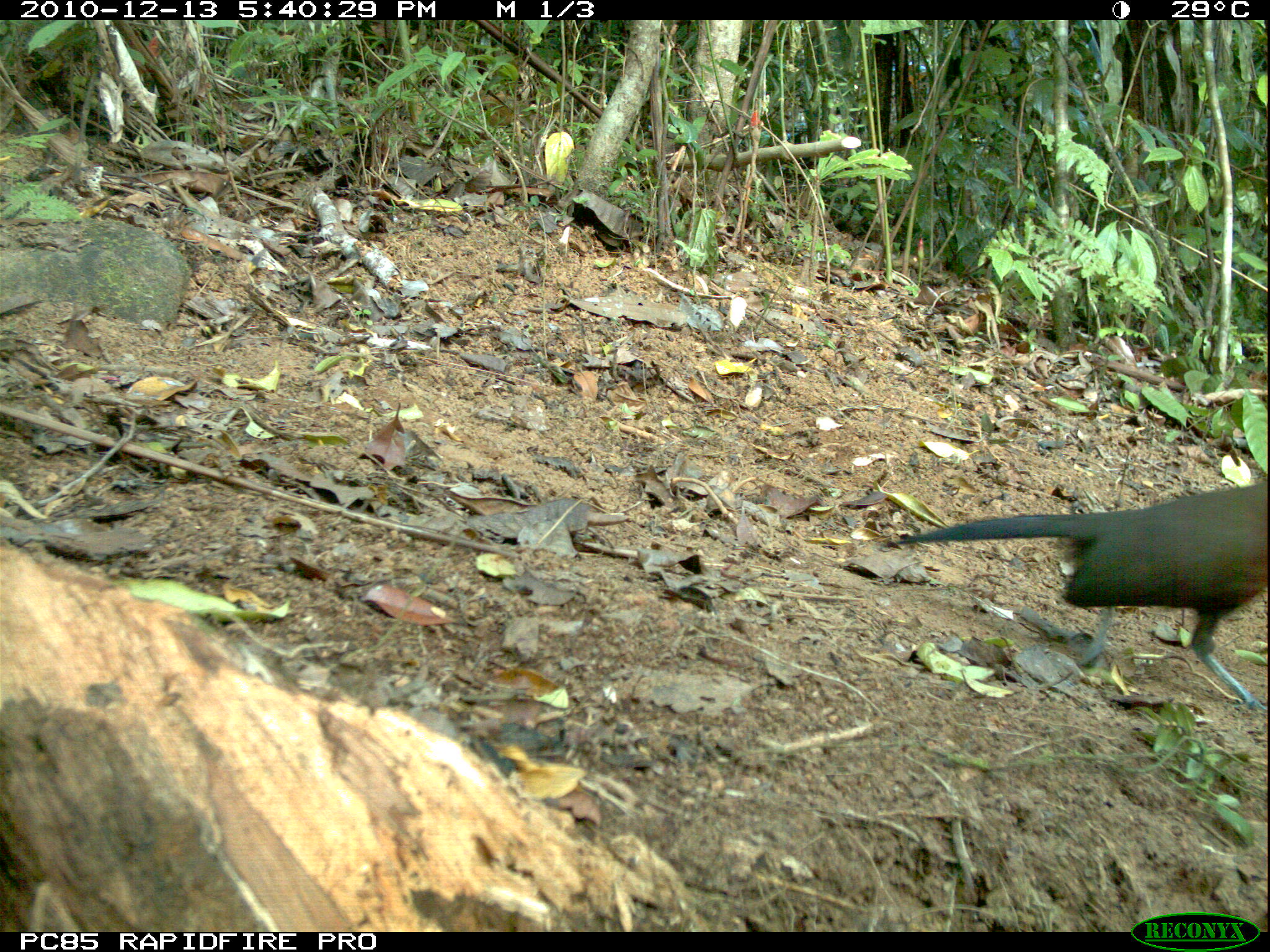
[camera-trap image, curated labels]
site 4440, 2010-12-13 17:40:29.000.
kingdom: Animalia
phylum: Chordata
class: Aves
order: Passeriformes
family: Cisticolidae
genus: Cisticola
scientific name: Cisticola cherina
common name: madagascar cisticola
Cisticola cherina (madagascar cisticola), count 1.